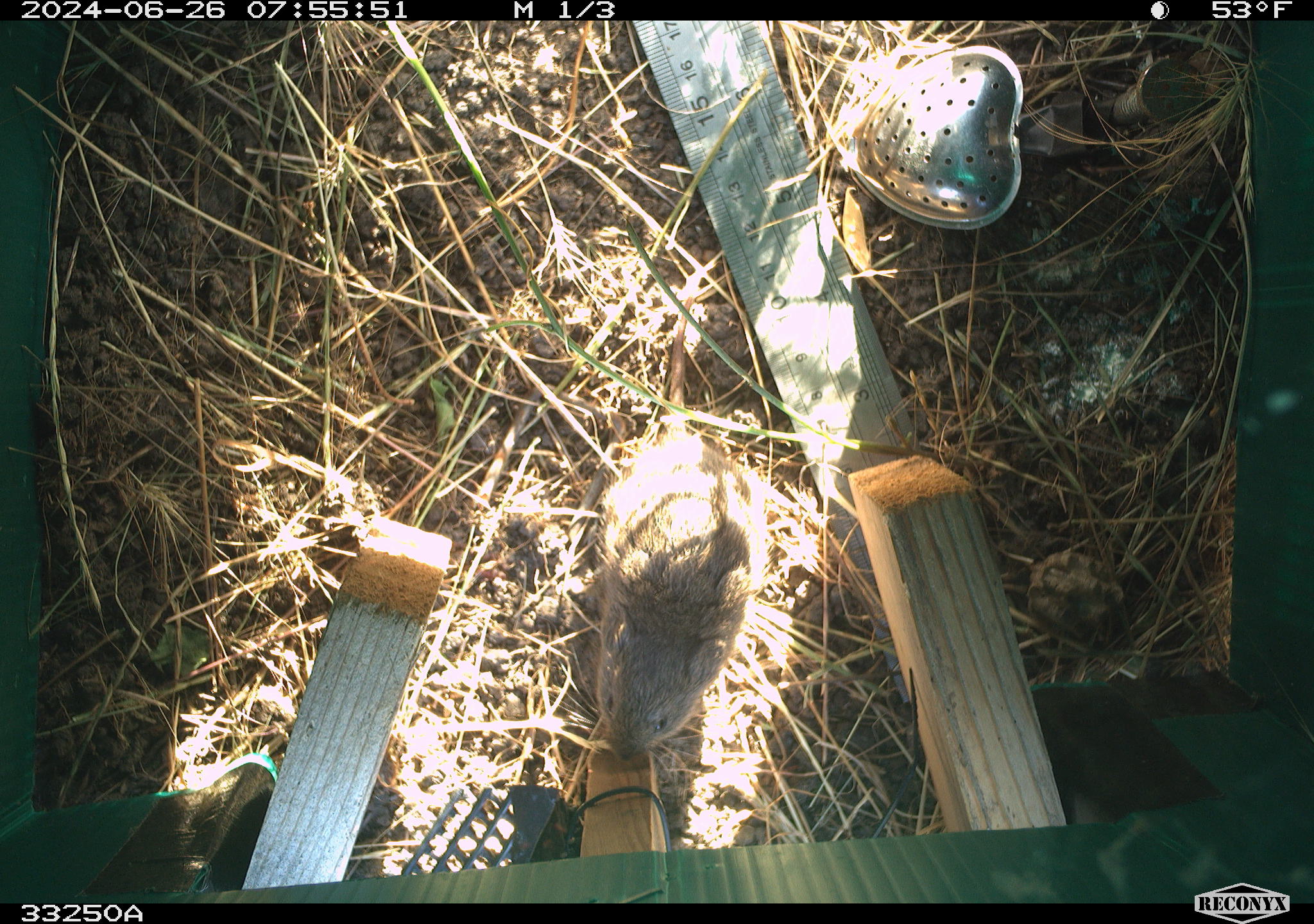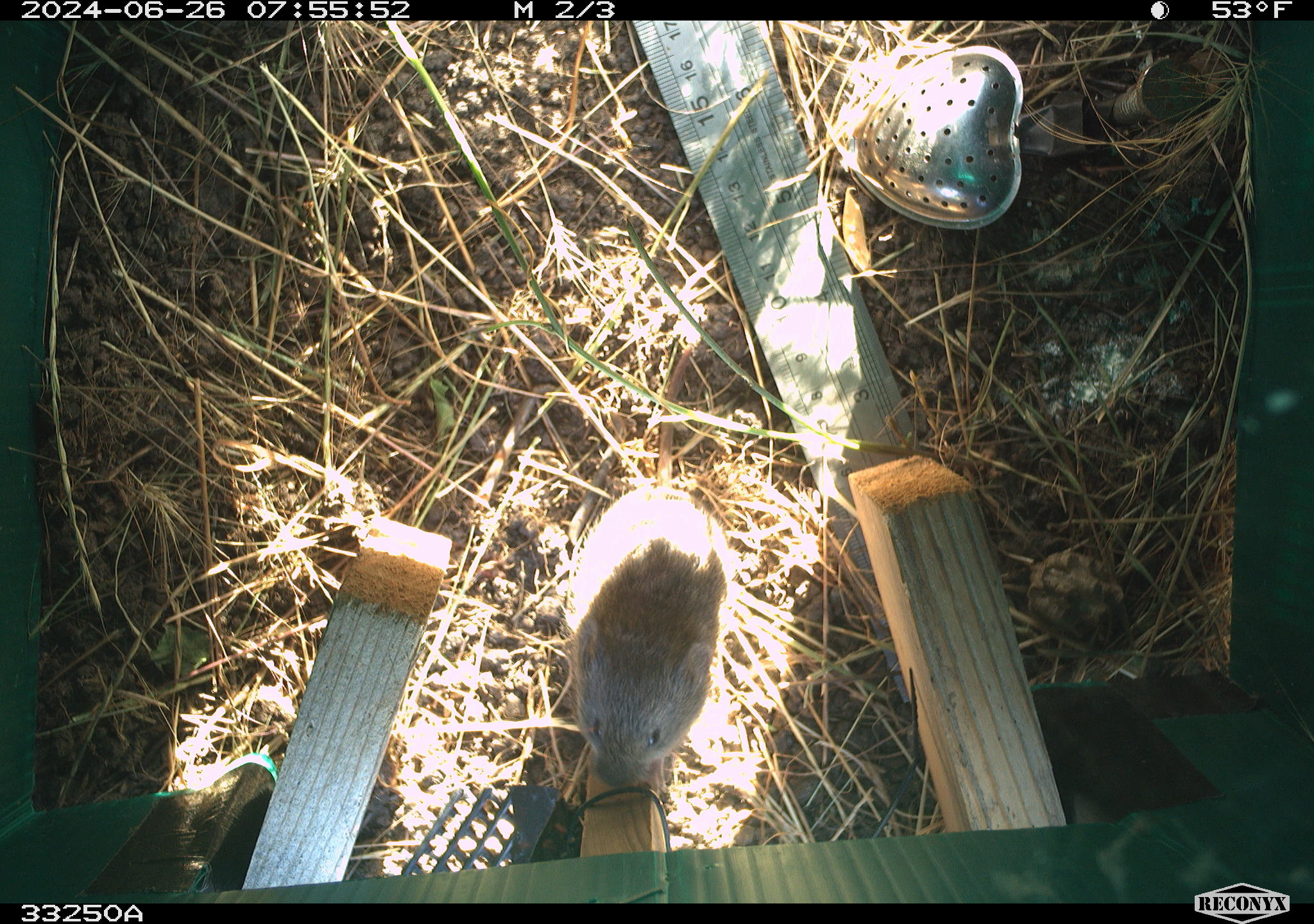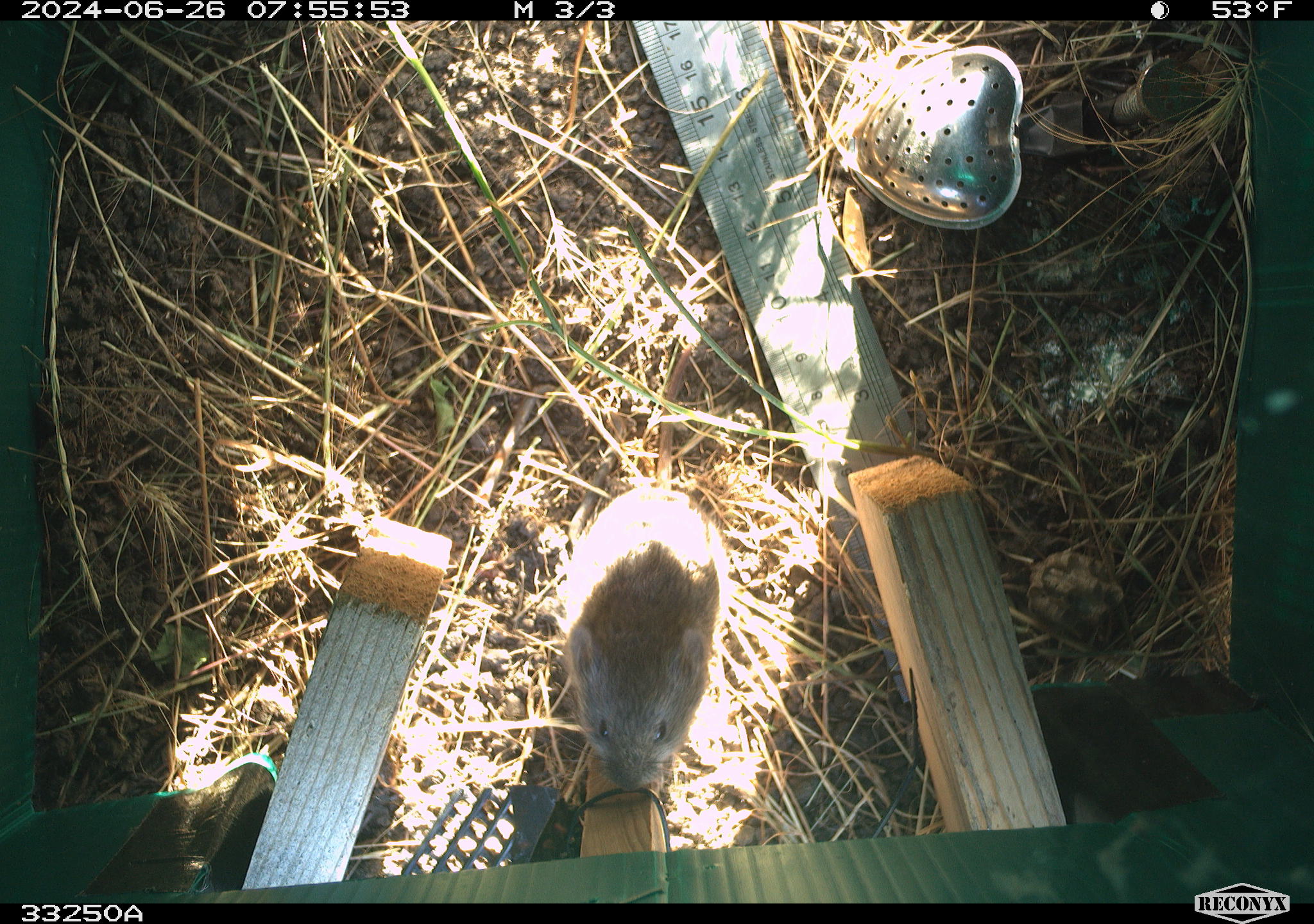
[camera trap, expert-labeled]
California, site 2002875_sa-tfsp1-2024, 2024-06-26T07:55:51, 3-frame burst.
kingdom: Animalia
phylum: Chordata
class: Mammalia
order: Rodentia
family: Cricetidae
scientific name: Arvicolinae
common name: voles, lemmings, and muskrats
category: arvicolinae subfamily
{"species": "arvicolinae subfamily (voles, lemmings, and muskrats) (Arvicolinae)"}